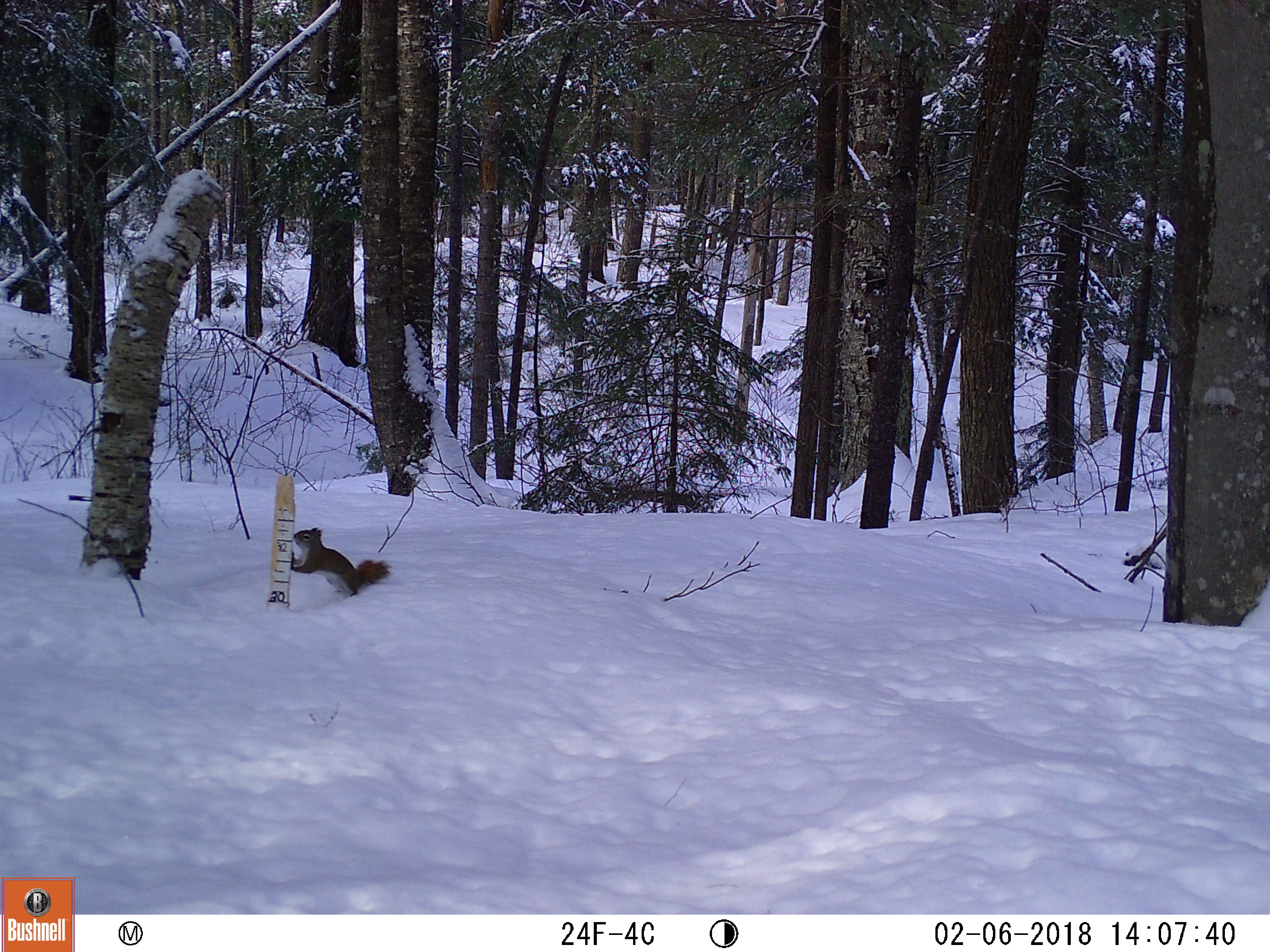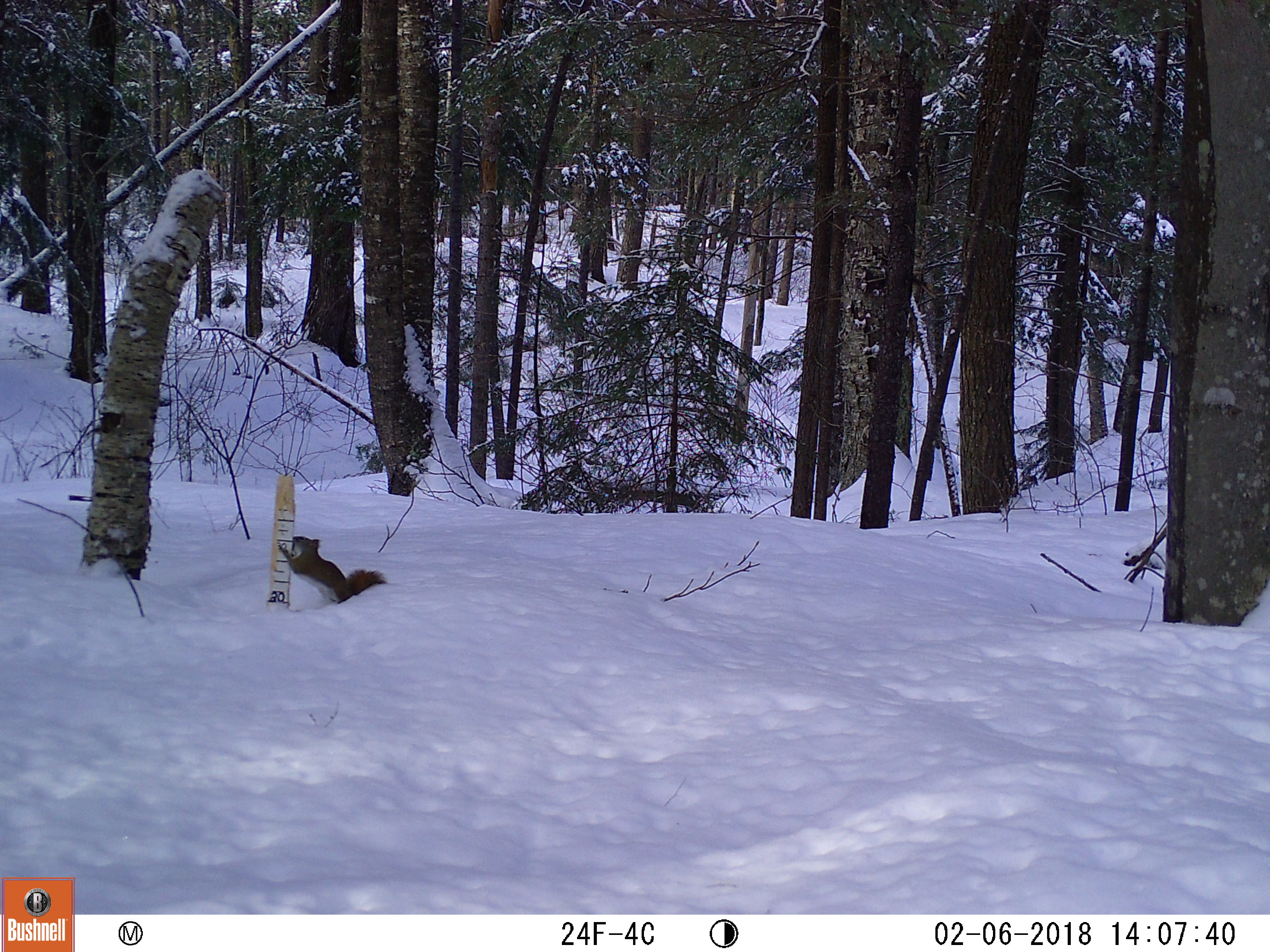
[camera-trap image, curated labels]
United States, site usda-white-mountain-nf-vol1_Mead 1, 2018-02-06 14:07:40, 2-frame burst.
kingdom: Animalia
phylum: Chordata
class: Mammalia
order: Rodentia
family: Sciuridae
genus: Tamiasciurus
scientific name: Tamiasciurus hudsonicus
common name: red squirrel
Red squirrel (Tamiasciurus hudsonicus).